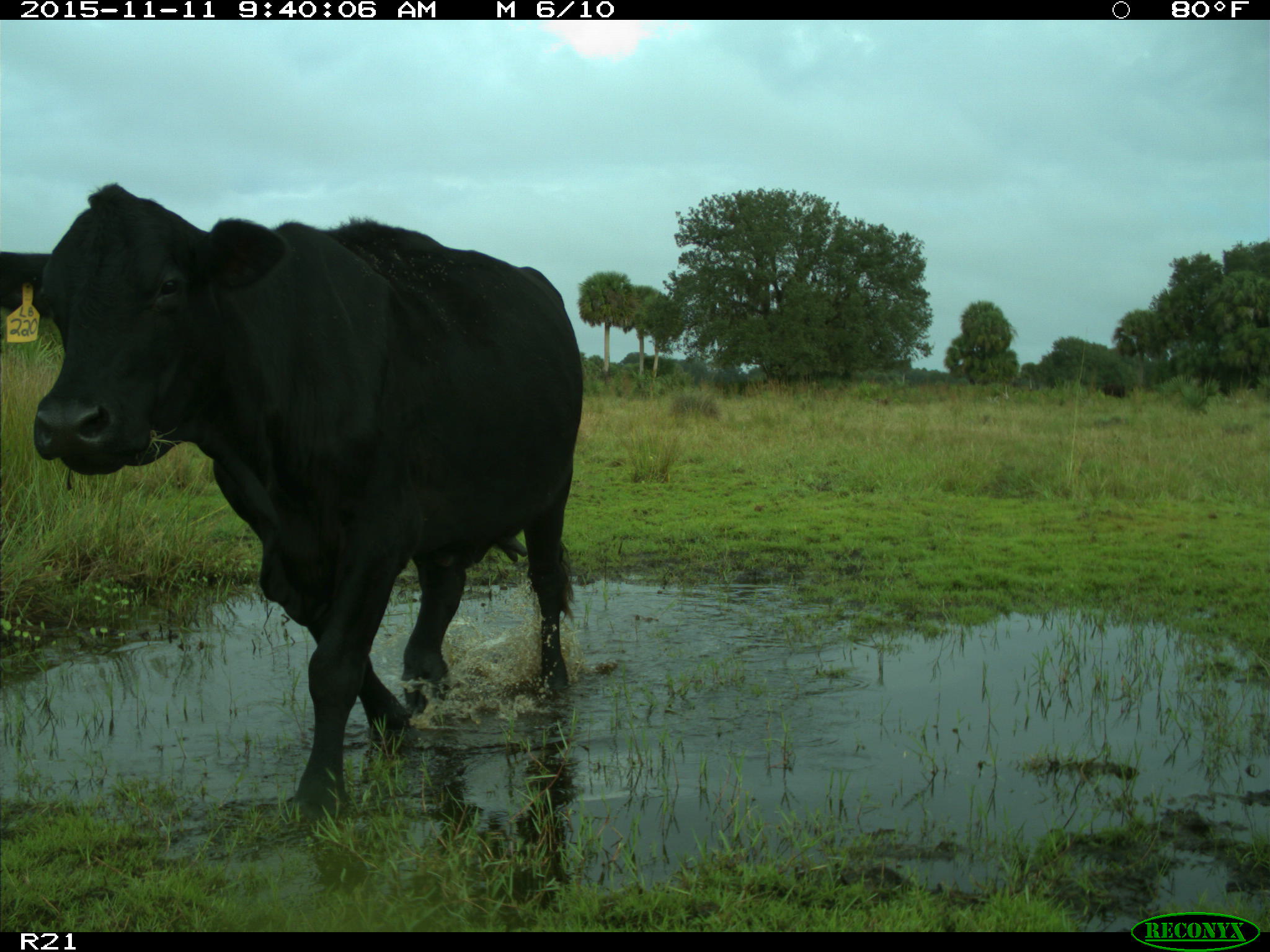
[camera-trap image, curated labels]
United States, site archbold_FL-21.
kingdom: Animalia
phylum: Chordata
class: Mammalia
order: Artiodactyla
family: Bovidae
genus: Bos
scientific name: Bos taurus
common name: domestic cow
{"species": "Bos taurus (domestic cow)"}